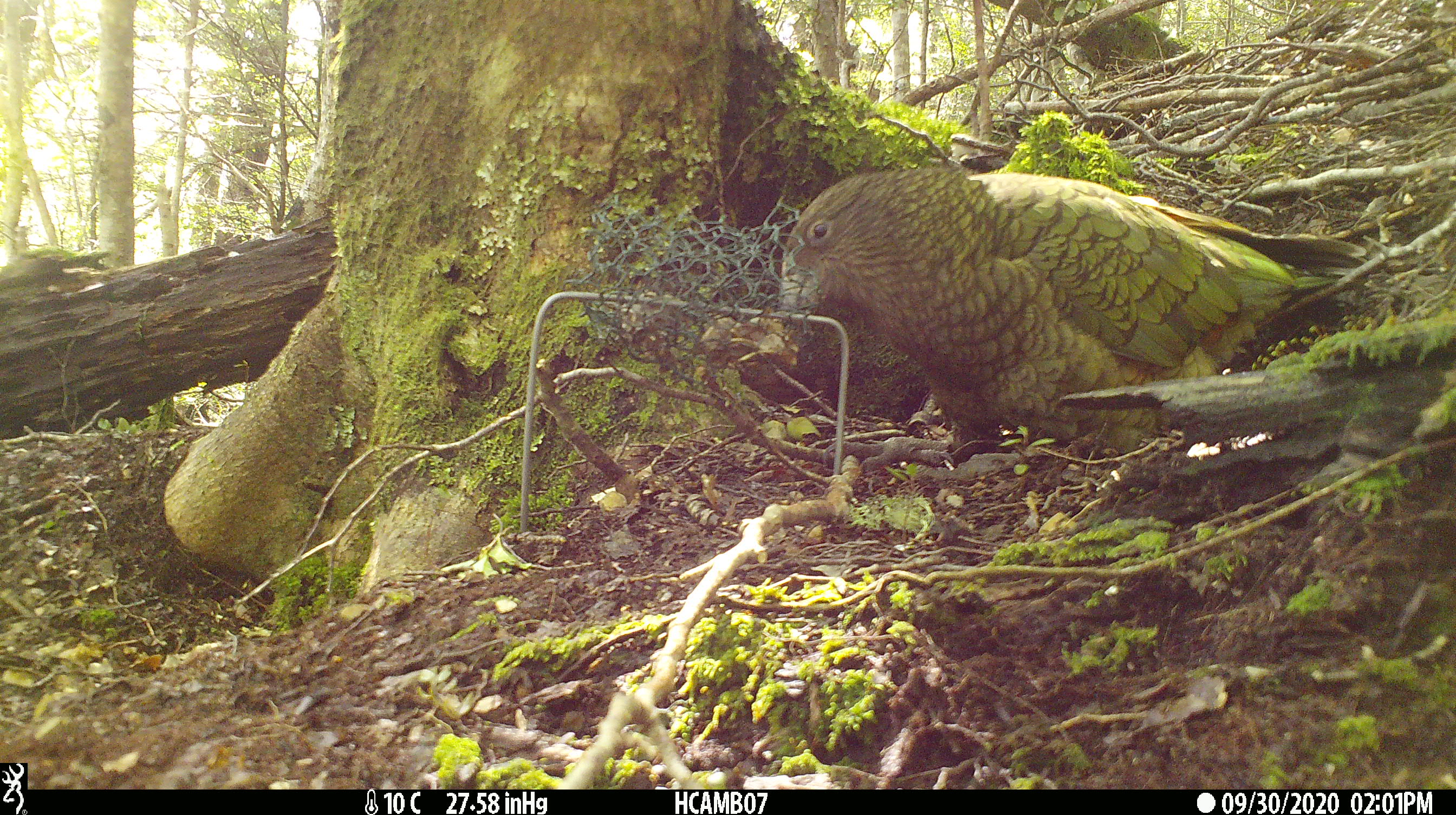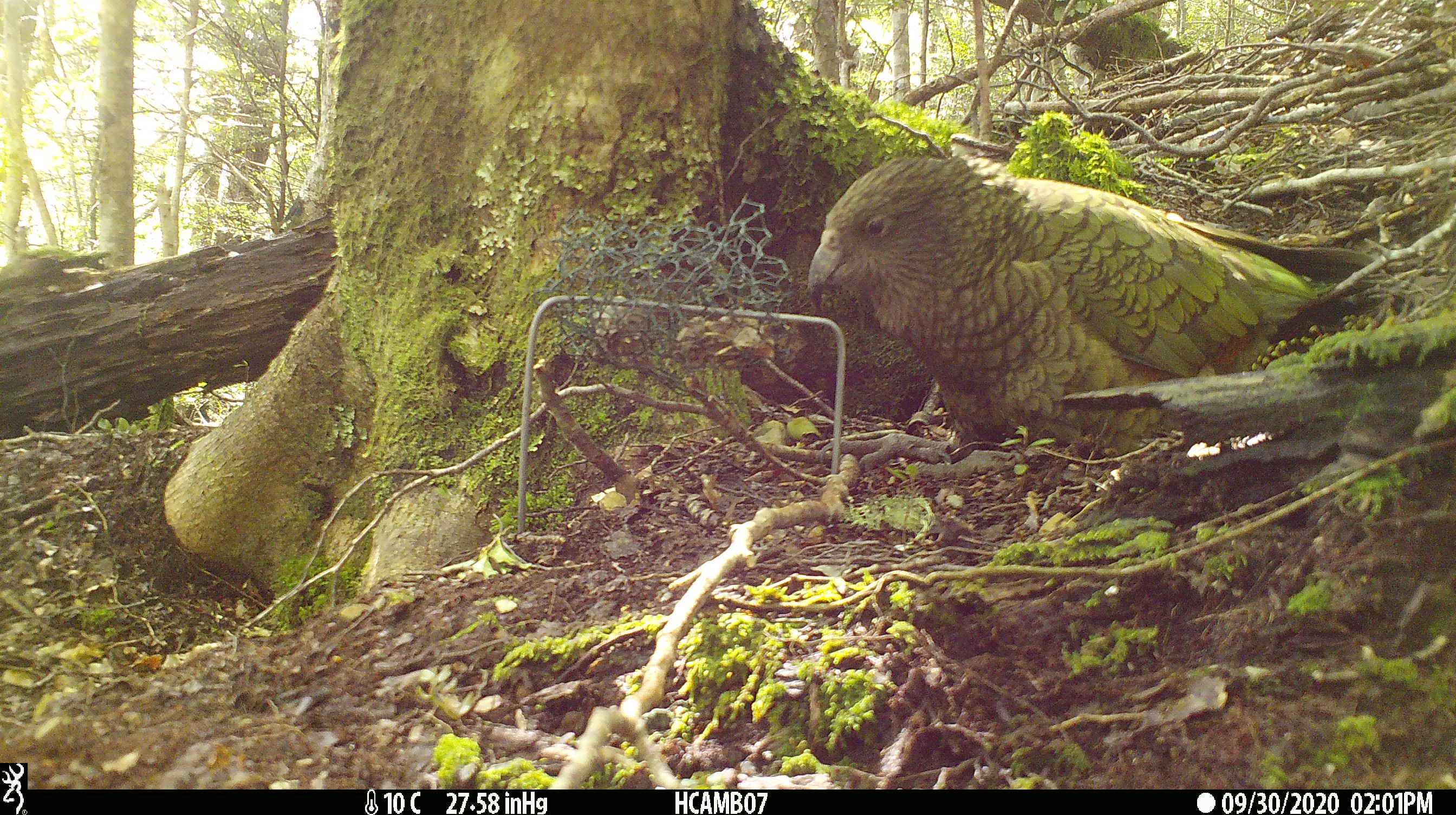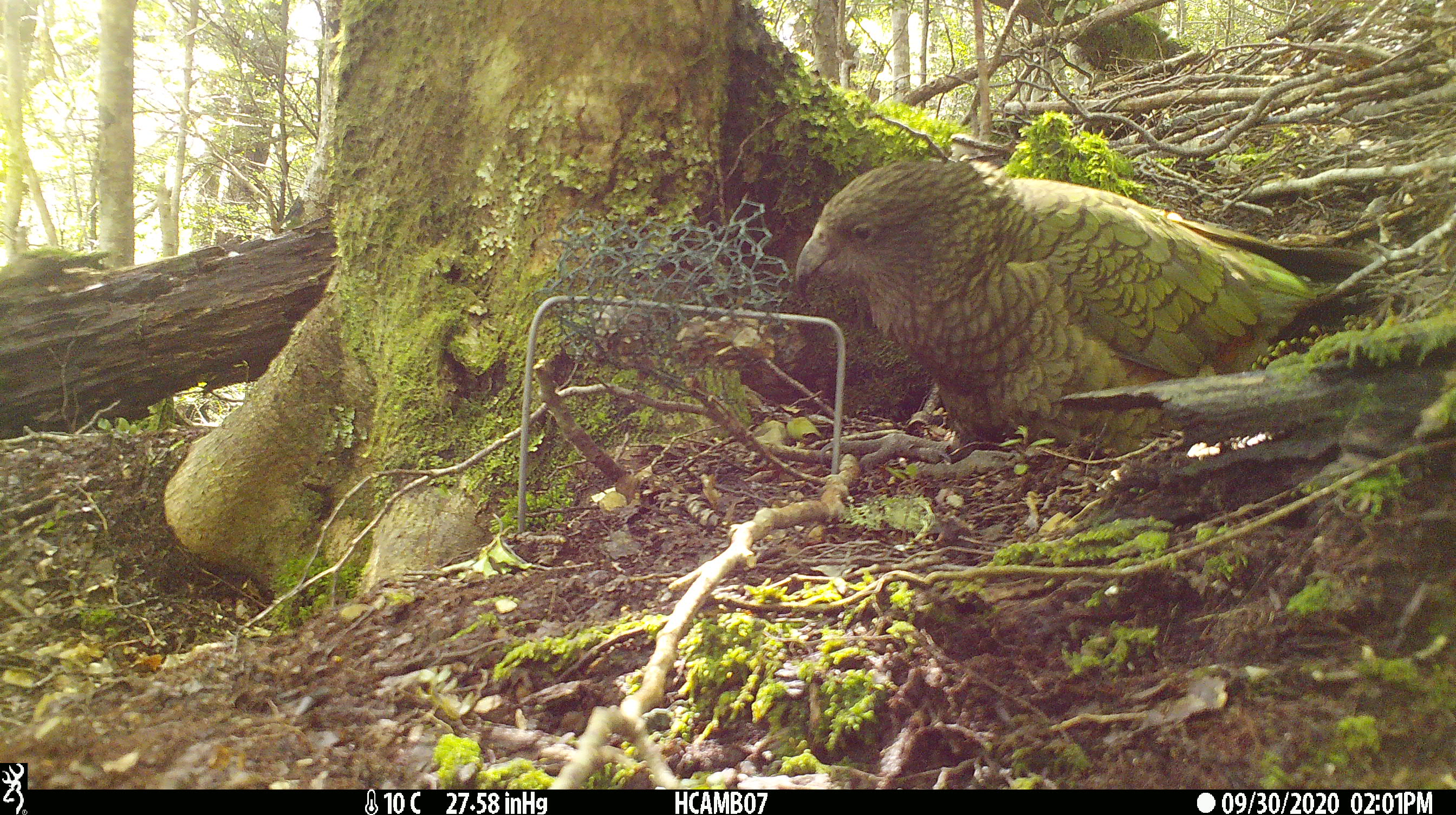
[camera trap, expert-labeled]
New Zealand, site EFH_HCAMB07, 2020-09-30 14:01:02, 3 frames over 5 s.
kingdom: Animalia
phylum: Chordata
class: Aves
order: Psittaciformes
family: Strigopidae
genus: Nestor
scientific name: Nestor notabilis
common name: kea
Kea (Nestor notabilis).